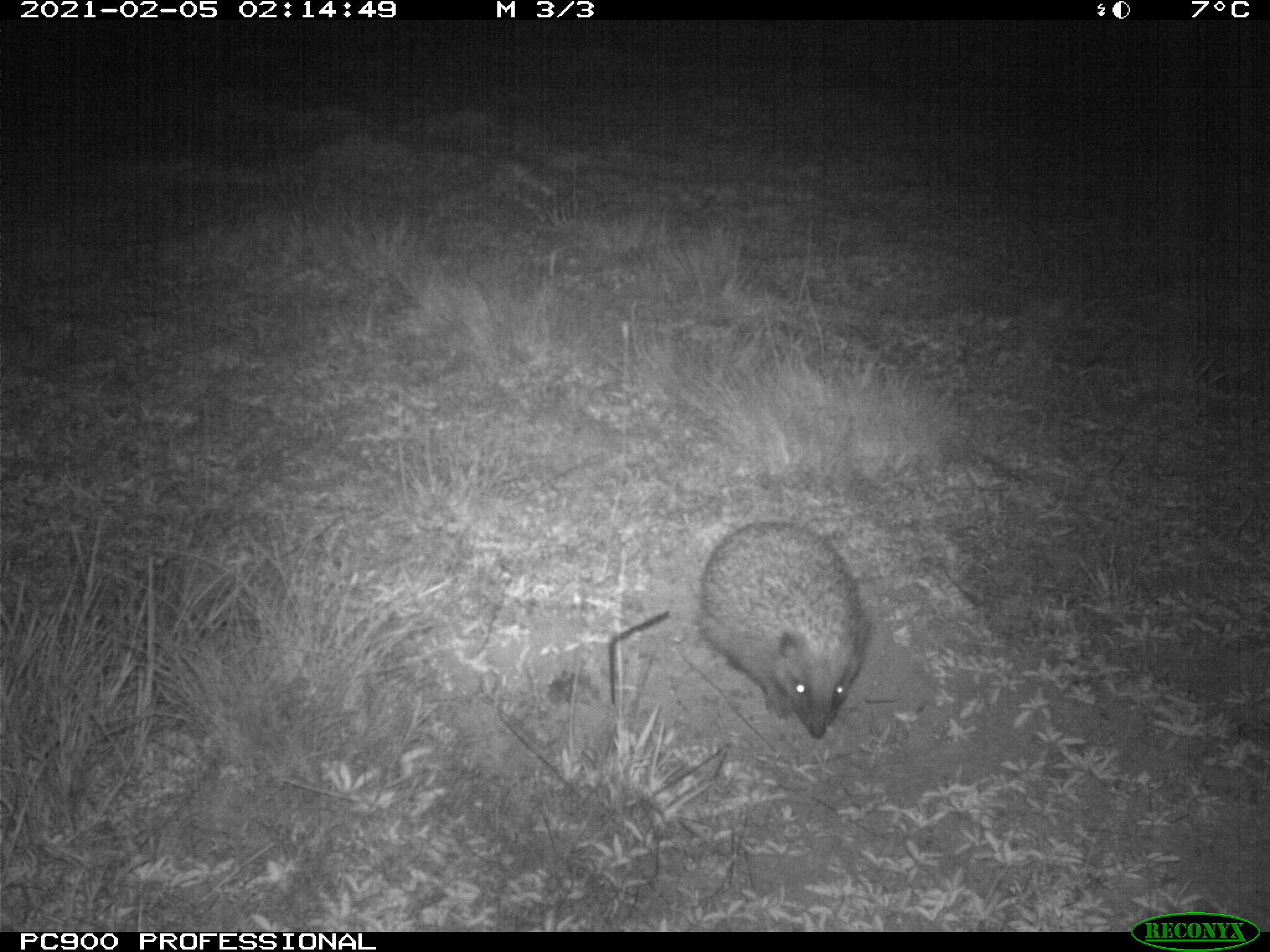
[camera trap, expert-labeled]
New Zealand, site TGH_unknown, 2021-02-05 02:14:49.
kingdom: Animalia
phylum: Chordata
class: Mammalia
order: Eulipotyphla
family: Erinaceidae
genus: Erinaceus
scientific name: Erinaceus europaeus europaeus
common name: european hedgehog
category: hedgehog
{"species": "hedgehog (european hedgehog) (Erinaceus europaeus europaeus)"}